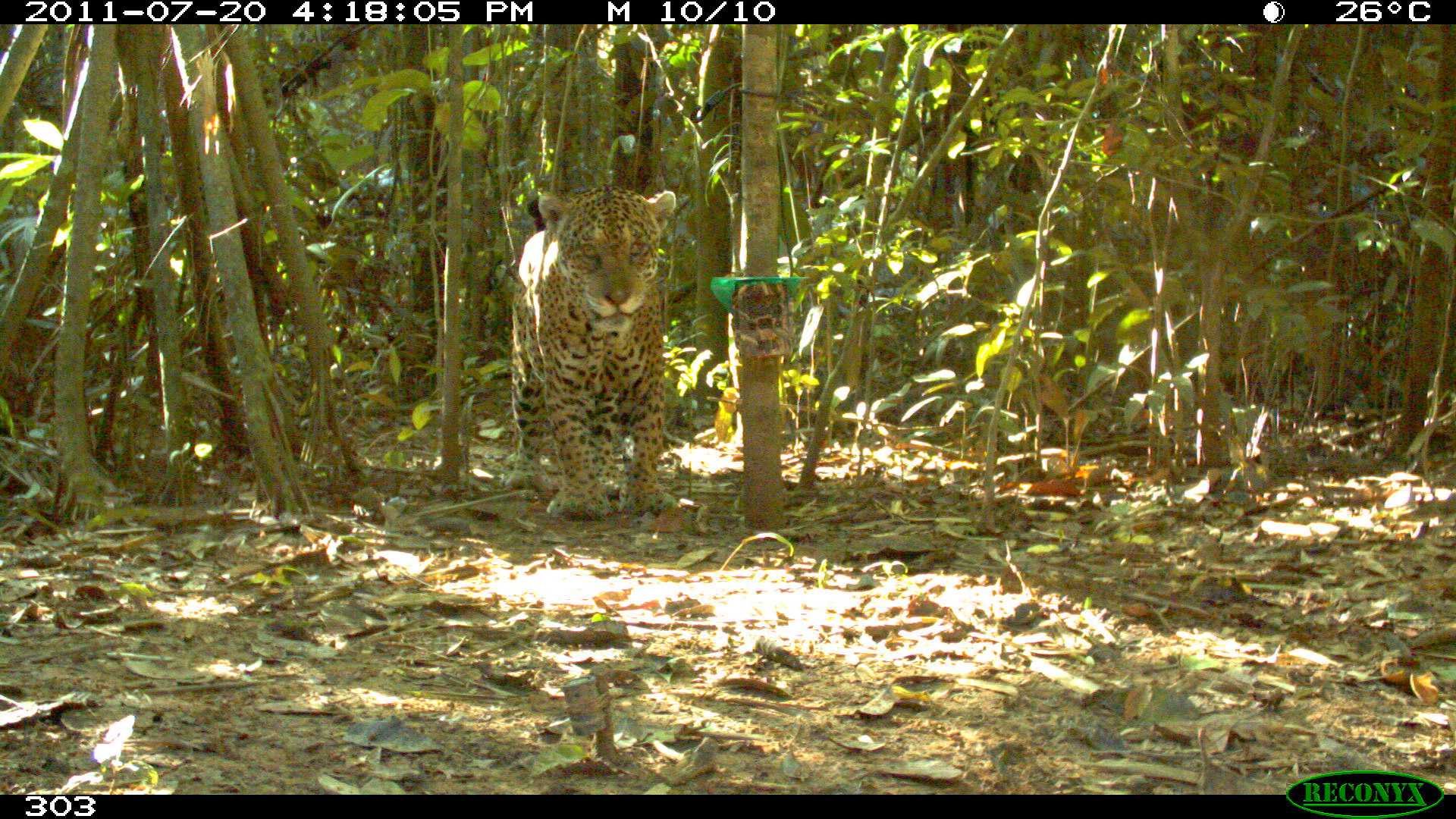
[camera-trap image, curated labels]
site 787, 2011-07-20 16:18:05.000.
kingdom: Animalia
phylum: Chordata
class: Mammalia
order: Carnivora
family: Felidae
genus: Panthera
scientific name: Panthera onca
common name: jaguar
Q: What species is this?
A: Panthera onca (jaguar).